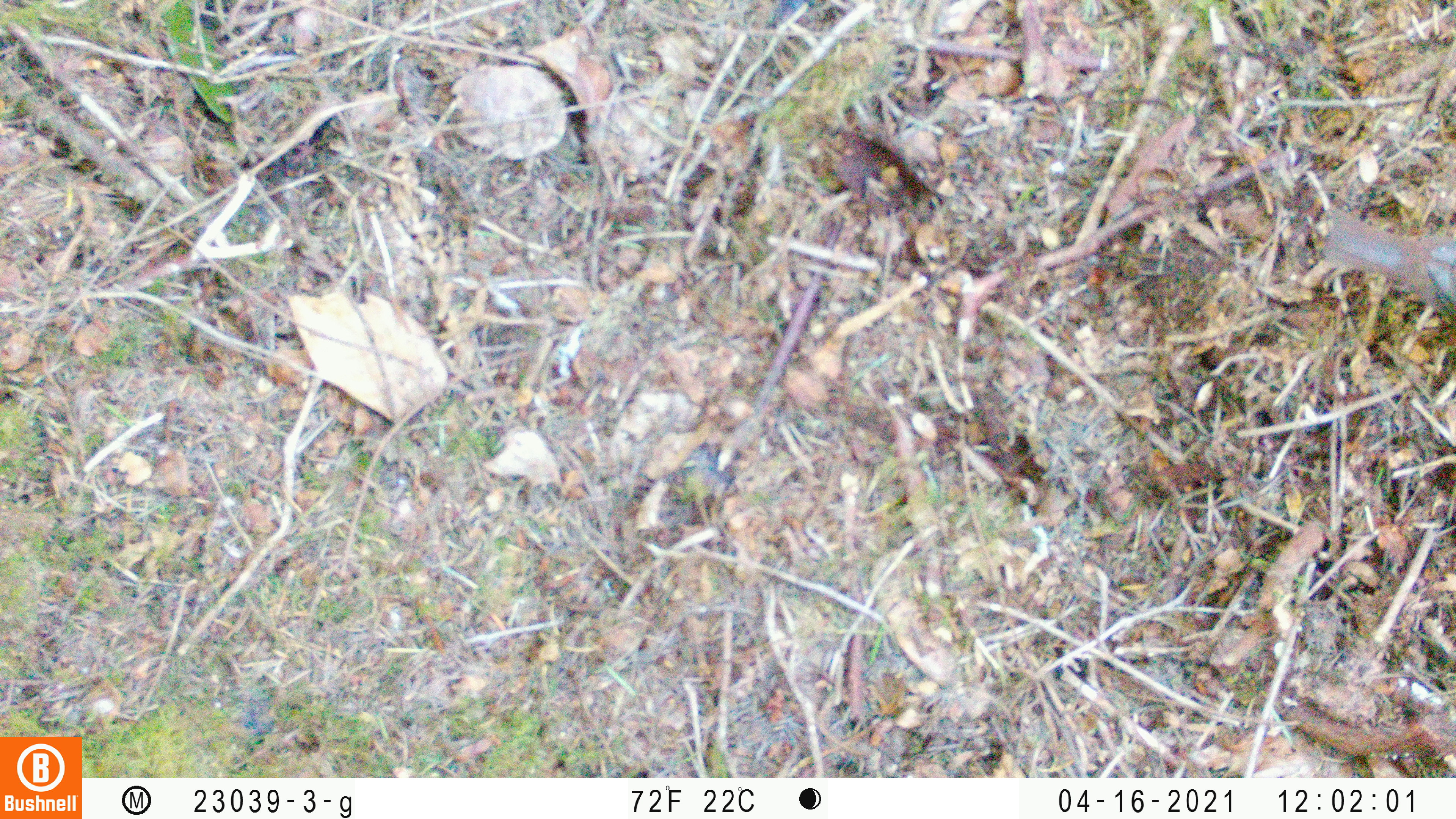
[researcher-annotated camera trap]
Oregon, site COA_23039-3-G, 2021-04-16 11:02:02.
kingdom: Animalia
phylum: Chordata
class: Aves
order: Passeriformes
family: Turdidae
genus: Catharus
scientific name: Catharus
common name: brown thrushes and nightingale-thrushes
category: catharus species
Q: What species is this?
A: Catharus species (brown thrushes and nightingale-thrushes) (Catharus).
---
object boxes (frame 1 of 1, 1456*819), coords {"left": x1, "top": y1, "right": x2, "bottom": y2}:
catharus species: {"left": 1300, "top": 171, "right": 1453, "bottom": 351}